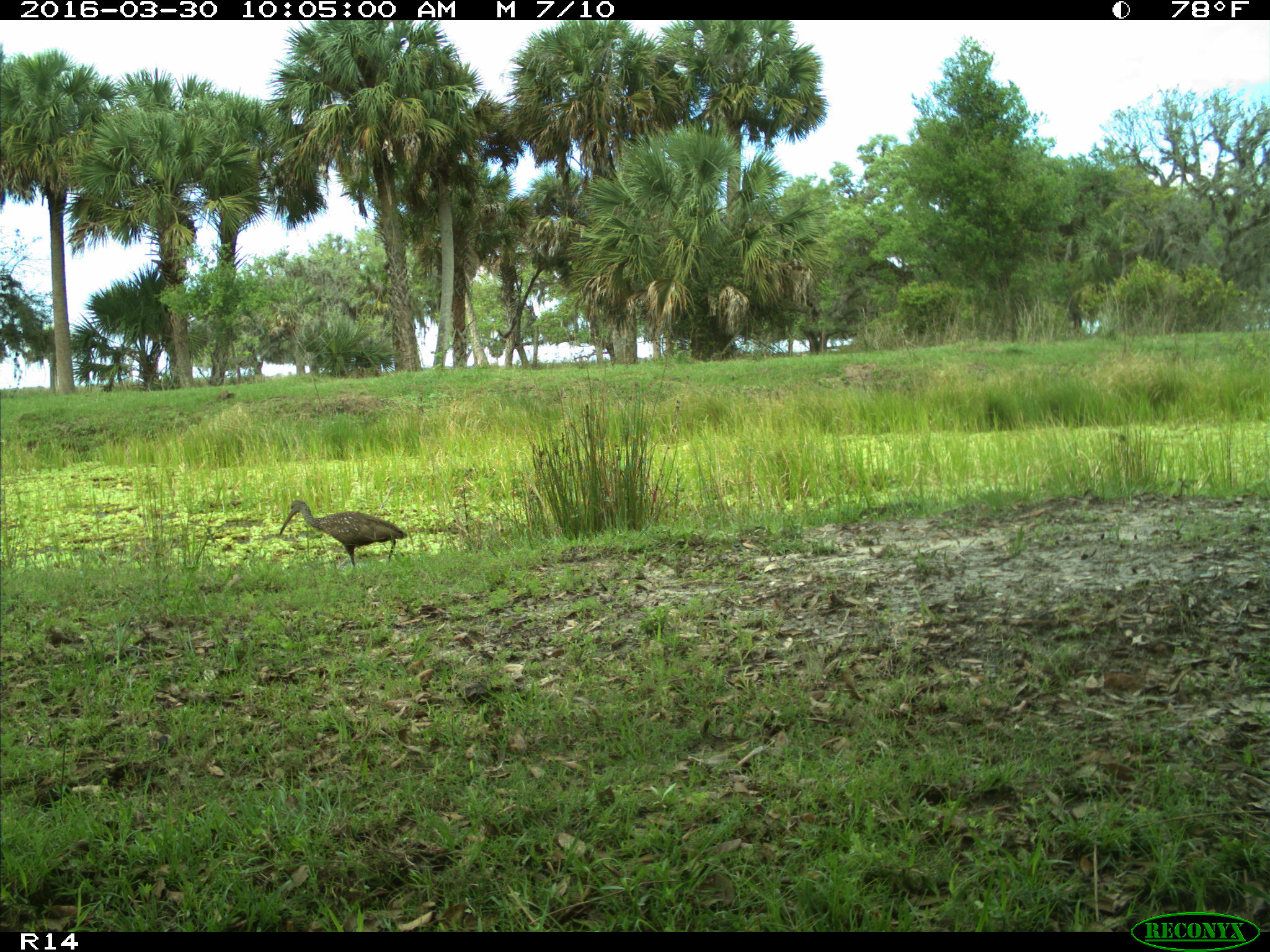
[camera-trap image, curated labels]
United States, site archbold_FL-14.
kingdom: Animalia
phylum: Chordata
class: Aves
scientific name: Aves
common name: birds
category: unidentified bird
Unidentified bird (birds) (Aves).